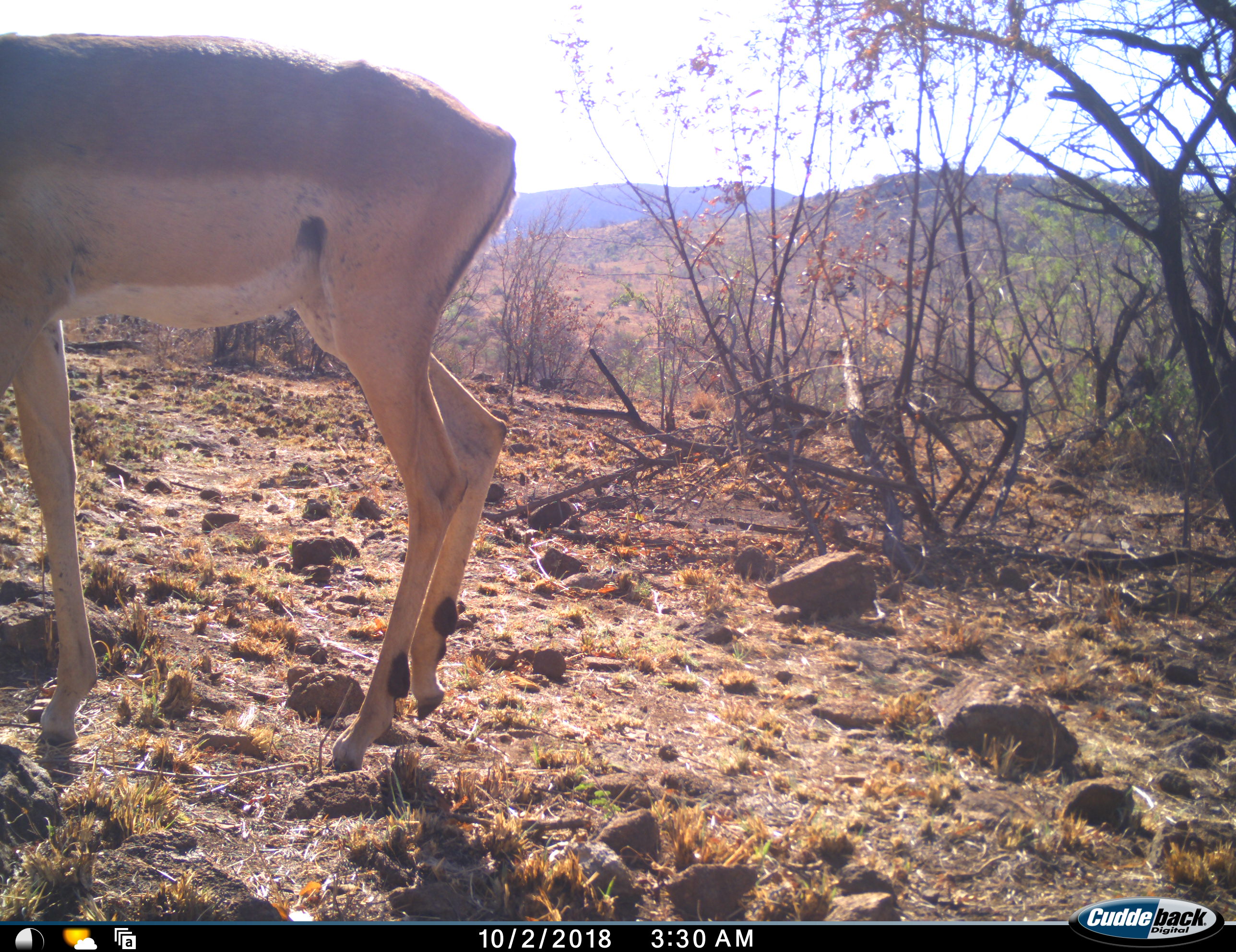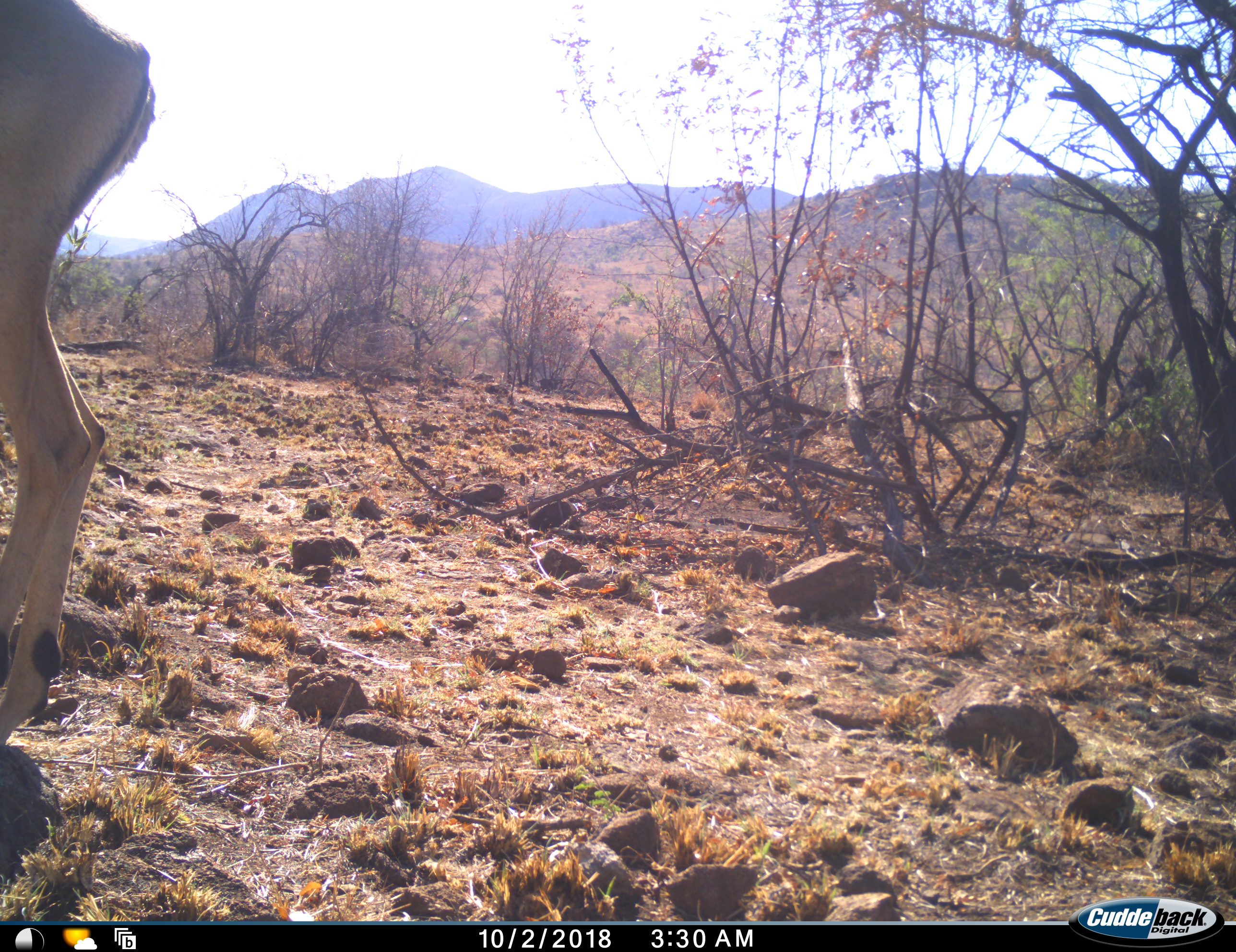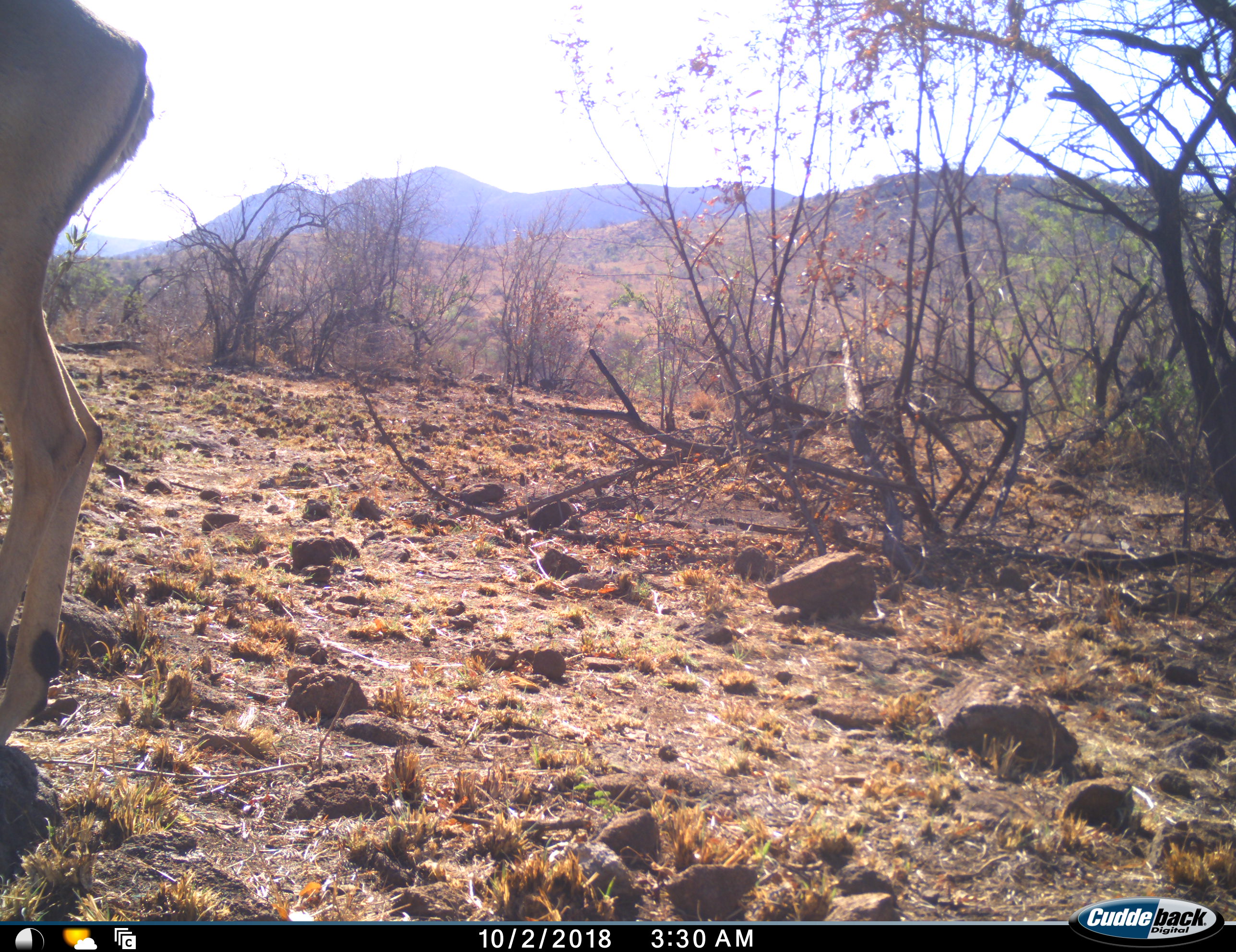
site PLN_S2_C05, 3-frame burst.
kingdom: Animalia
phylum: Chordata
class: Mammalia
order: Artiodactyla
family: Bovidae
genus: Aepyceros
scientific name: Aepyceros melampus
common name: impala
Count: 1.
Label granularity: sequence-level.